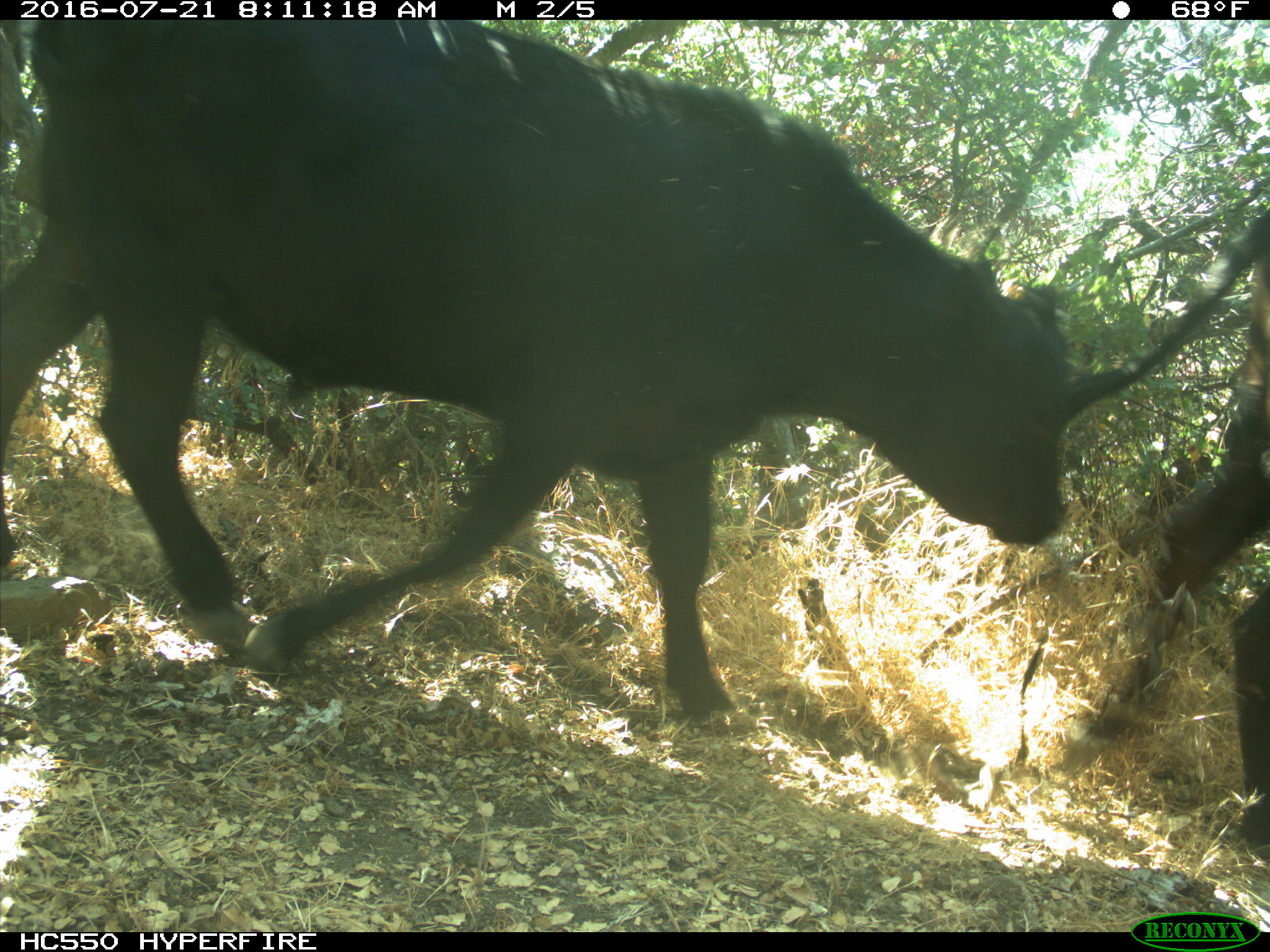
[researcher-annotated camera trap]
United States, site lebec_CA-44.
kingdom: Animalia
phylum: Chordata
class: Mammalia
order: Artiodactyla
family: Bovidae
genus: Bos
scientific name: Bos taurus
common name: domestic cow